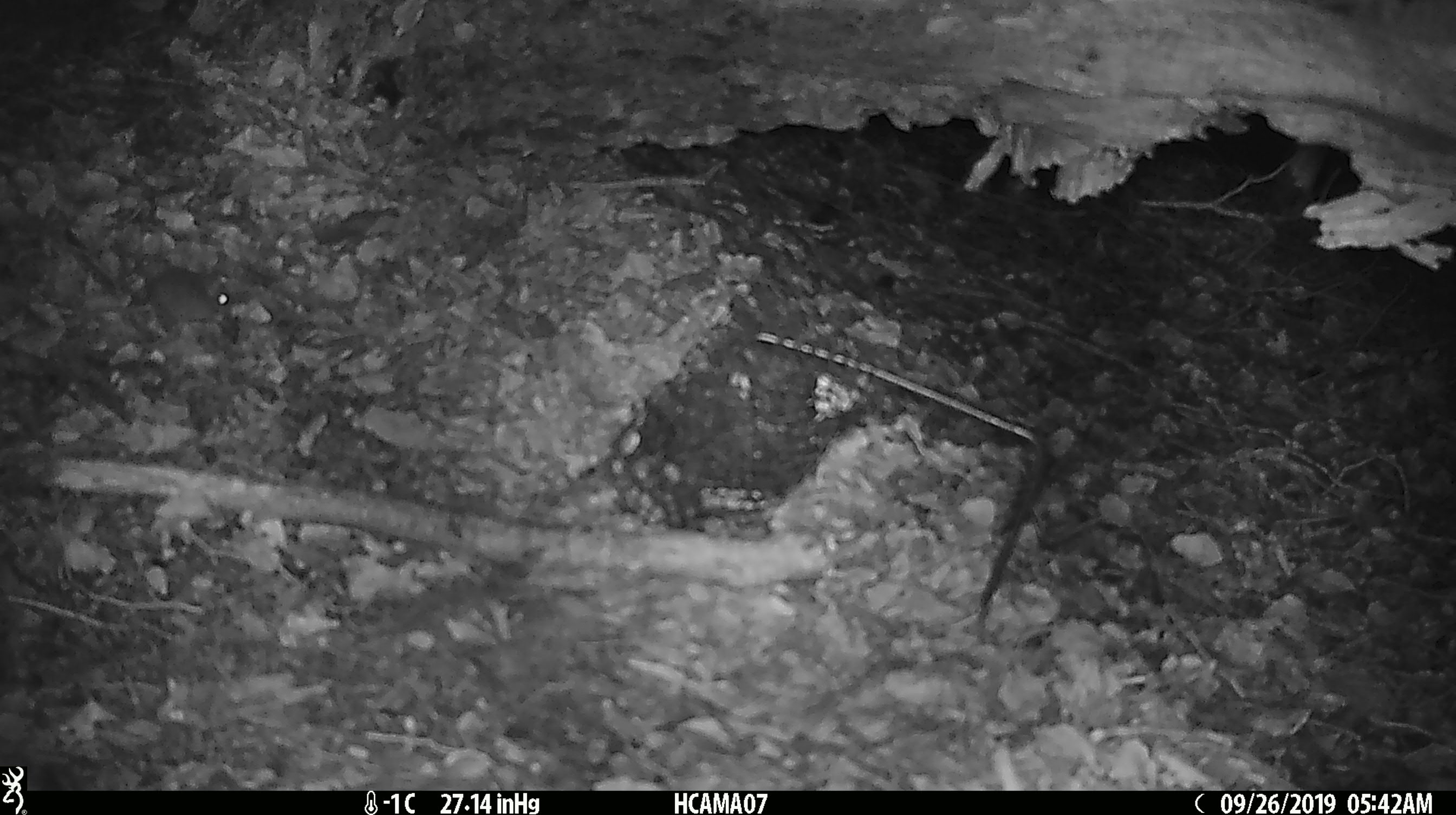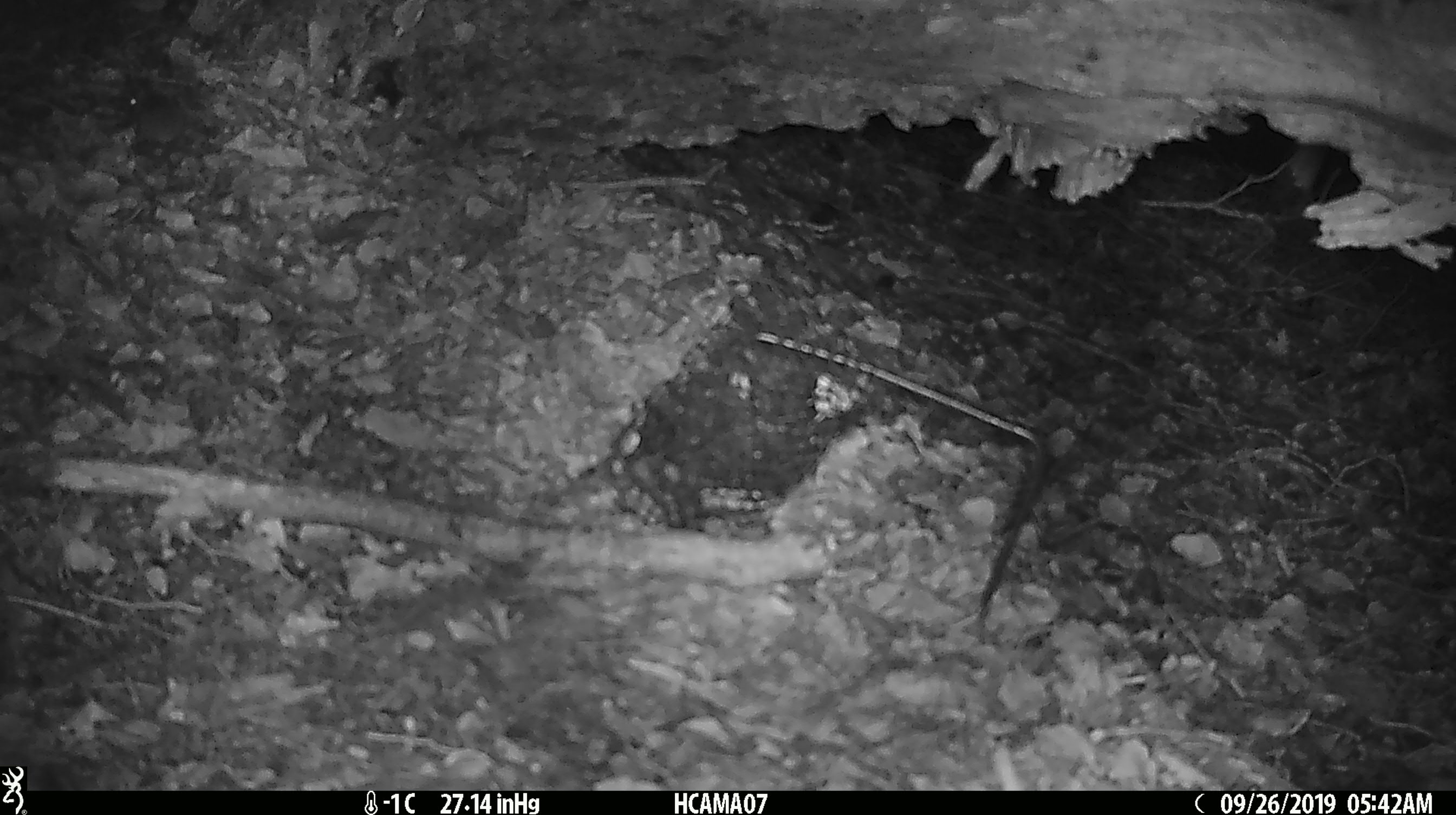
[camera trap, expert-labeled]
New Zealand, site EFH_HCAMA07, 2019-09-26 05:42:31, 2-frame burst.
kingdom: Animalia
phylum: Chordata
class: Mammalia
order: Rodentia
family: Muridae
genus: Mus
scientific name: Mus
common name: mouse